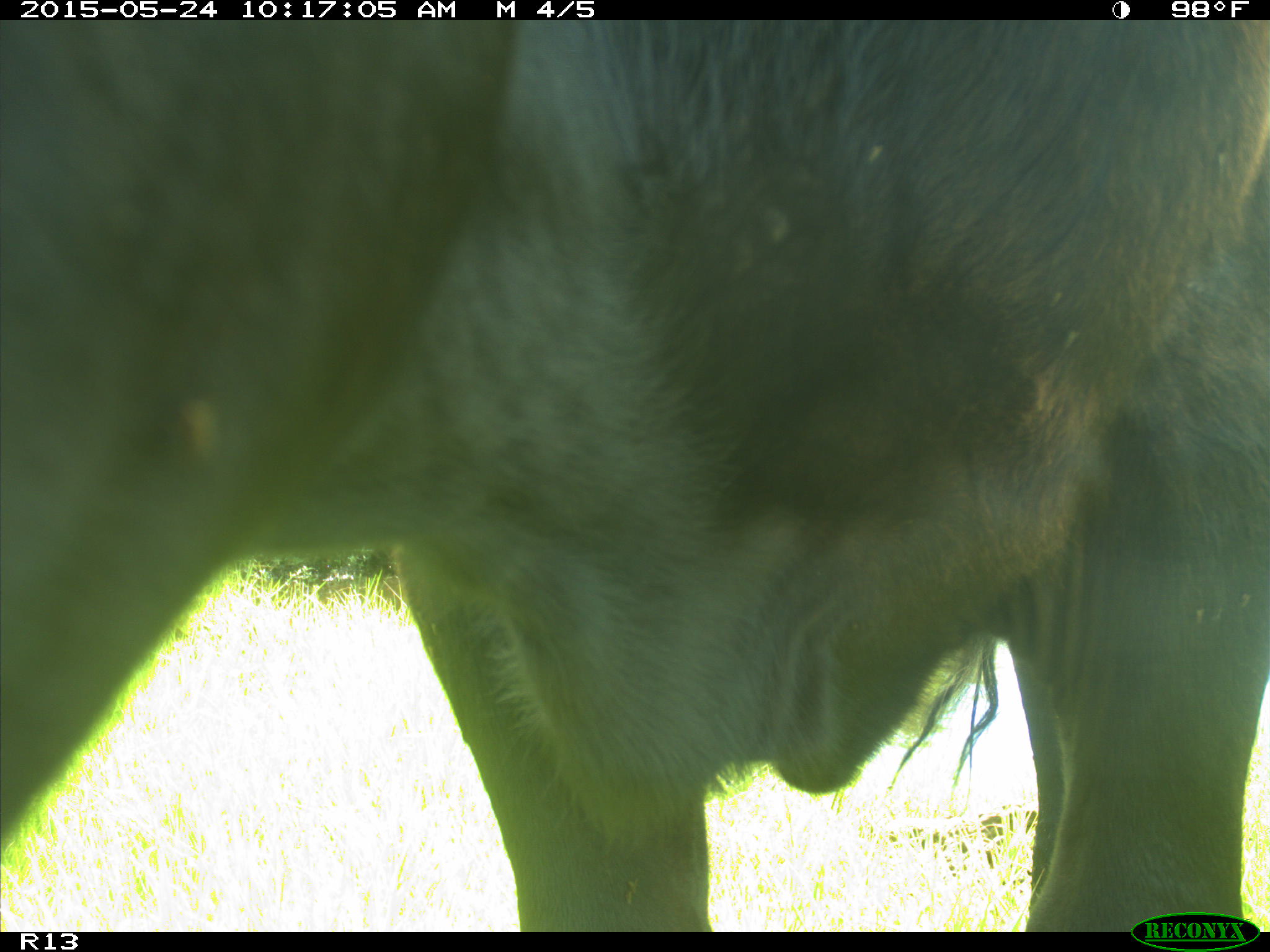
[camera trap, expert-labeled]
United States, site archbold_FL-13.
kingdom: Animalia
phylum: Chordata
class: Mammalia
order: Artiodactyla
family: Bovidae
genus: Bos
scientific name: Bos taurus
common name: domestic cow